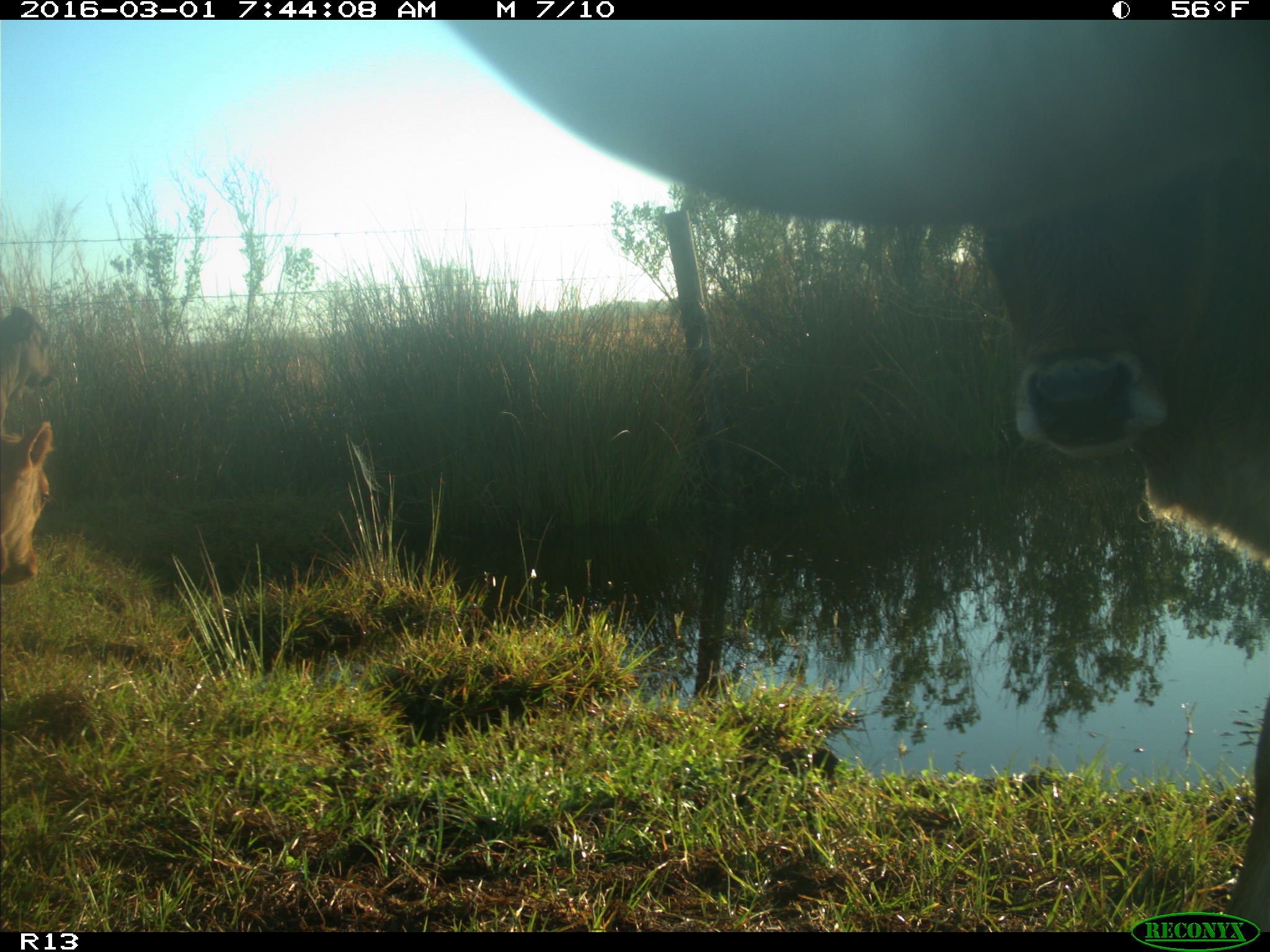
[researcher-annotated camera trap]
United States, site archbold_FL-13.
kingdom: Animalia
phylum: Chordata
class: Mammalia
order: Artiodactyla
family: Bovidae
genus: Bos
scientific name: Bos taurus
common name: domestic cow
Bos taurus (domestic cow).